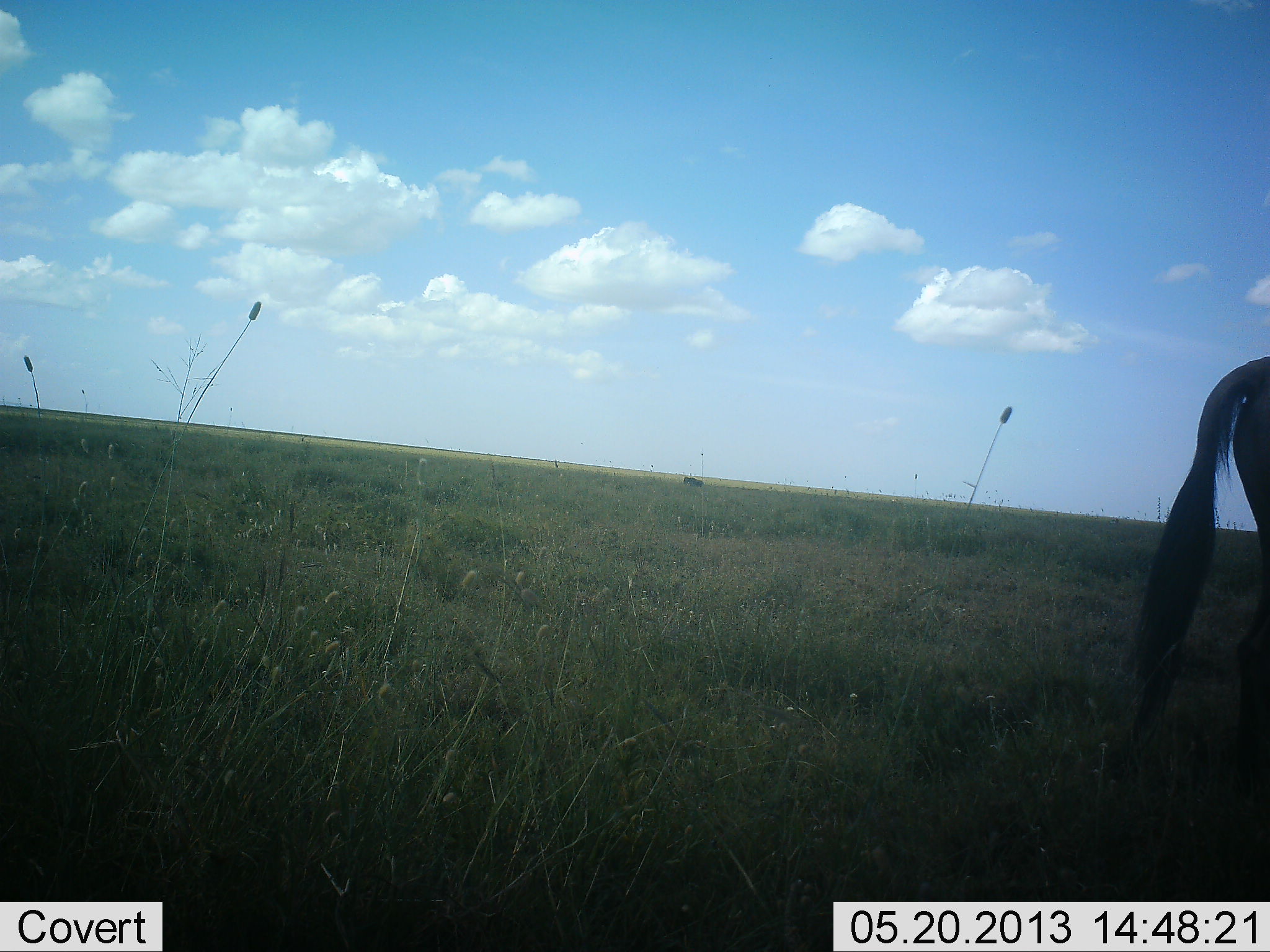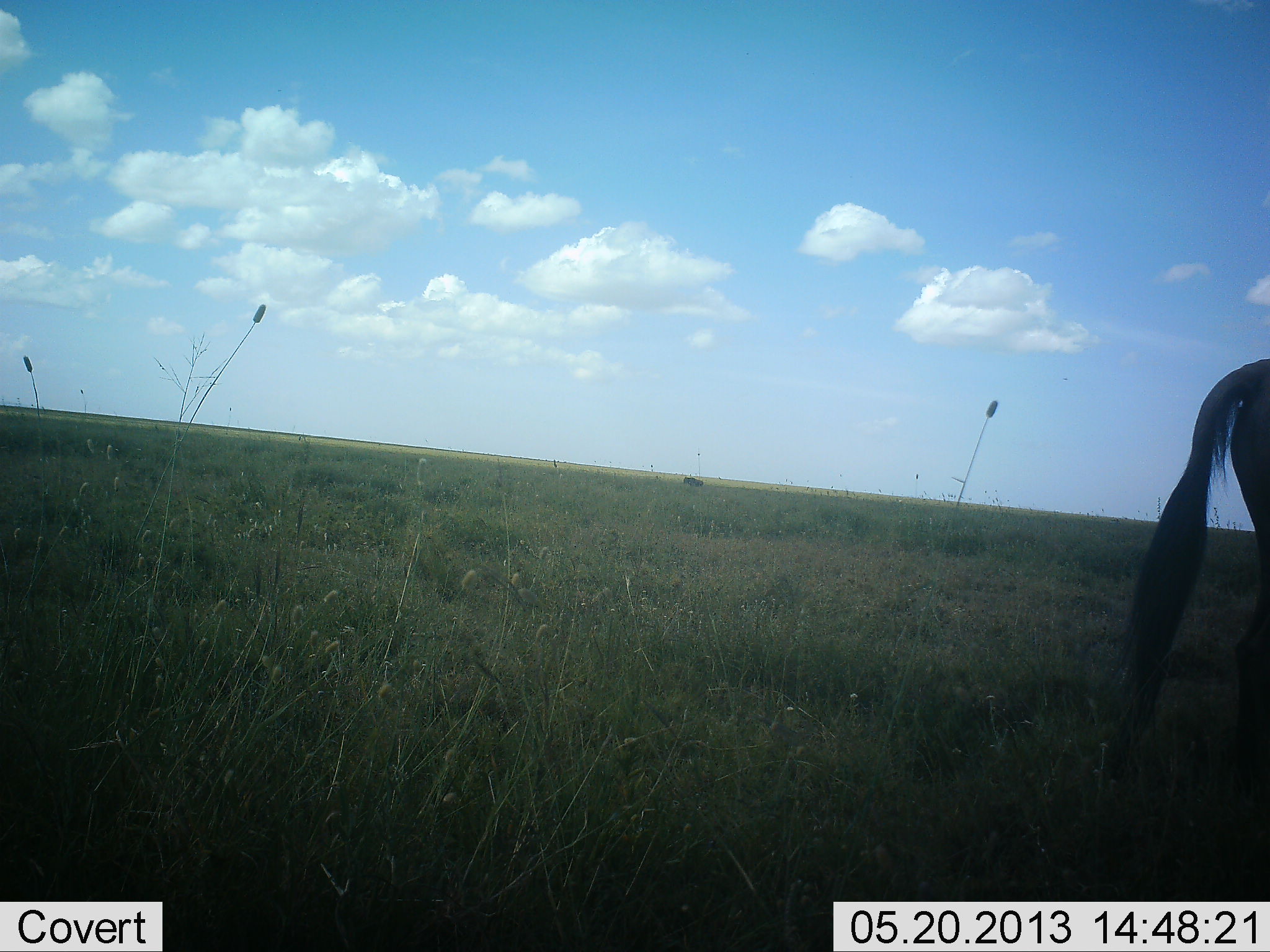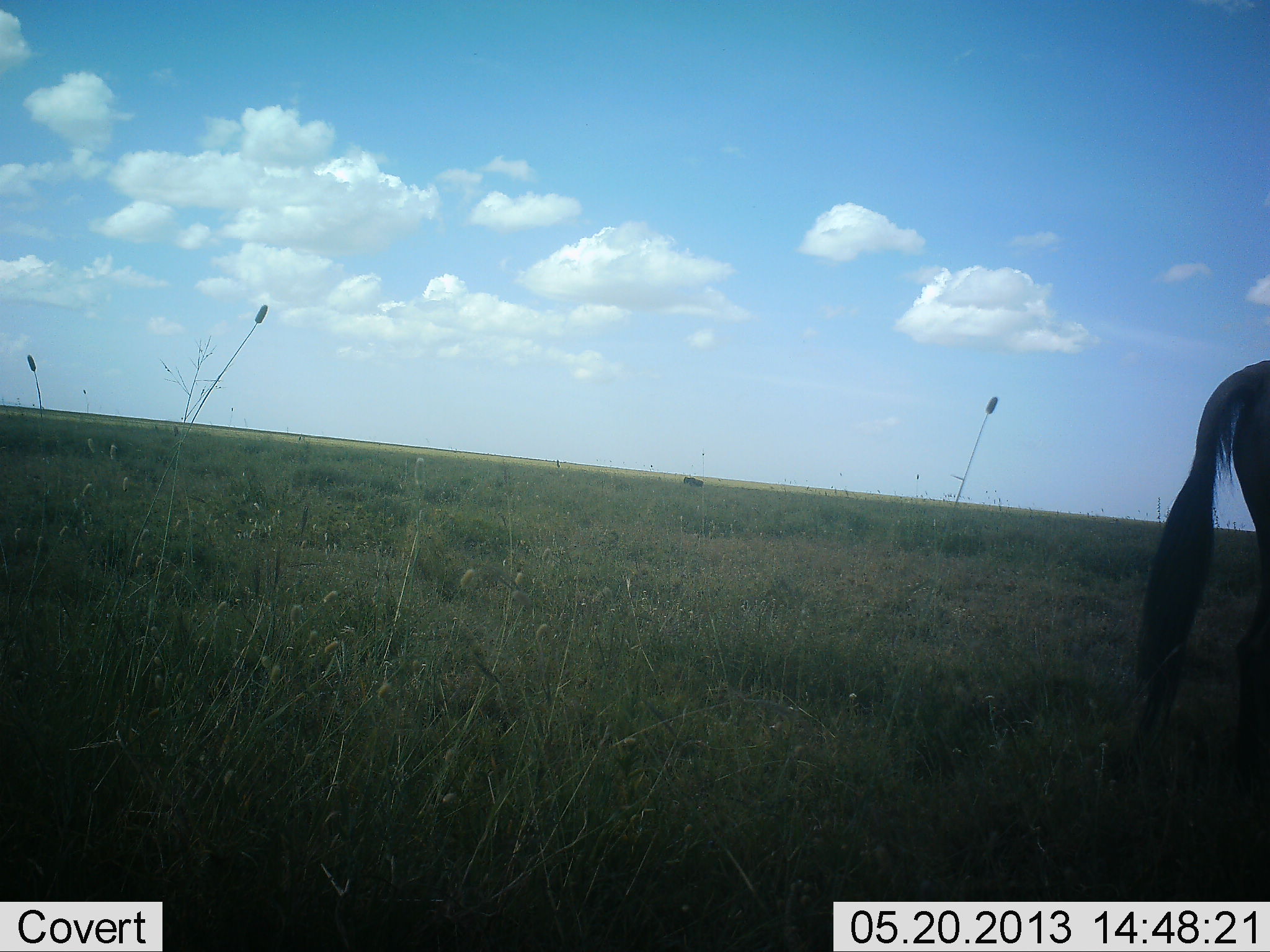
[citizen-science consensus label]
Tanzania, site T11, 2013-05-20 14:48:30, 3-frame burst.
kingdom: Animalia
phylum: Chordata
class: Mammalia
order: Artiodactyla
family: Bovidae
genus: Connochaetes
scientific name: Connochaetes taurinus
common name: blue wildebeest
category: wildebeest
Wildebeest (blue wildebeest) (Connochaetes taurinus), count 1. Behavior (volunteer vote fractions): standing 93%, resting 0%, moving 7%, interacting 0%. Young present (vote fraction): 0%. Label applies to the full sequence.